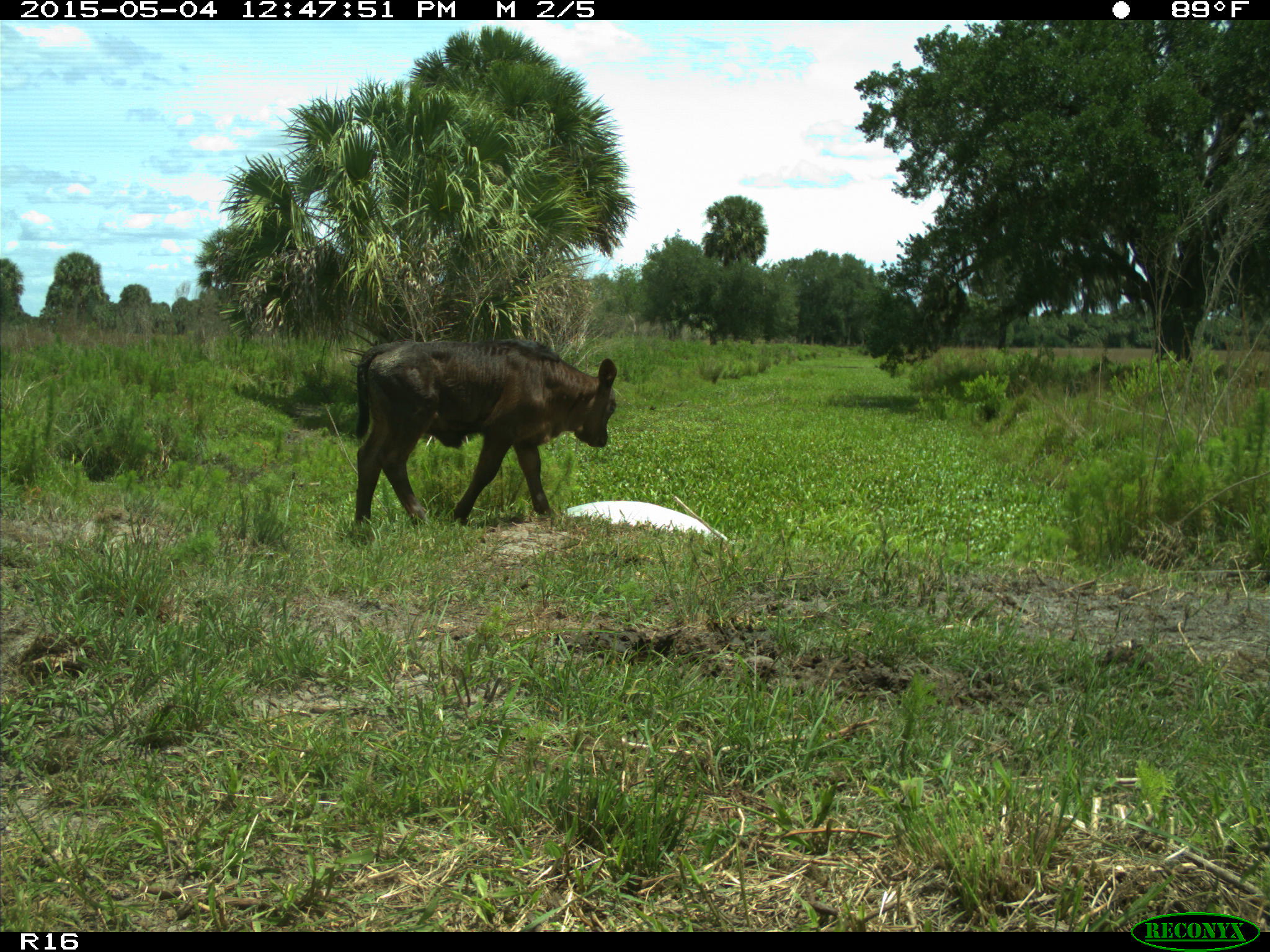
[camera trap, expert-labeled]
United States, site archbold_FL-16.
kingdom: Animalia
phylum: Chordata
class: Mammalia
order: Artiodactyla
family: Bovidae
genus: Bos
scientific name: Bos taurus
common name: domestic cow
Bos taurus (domestic cow).